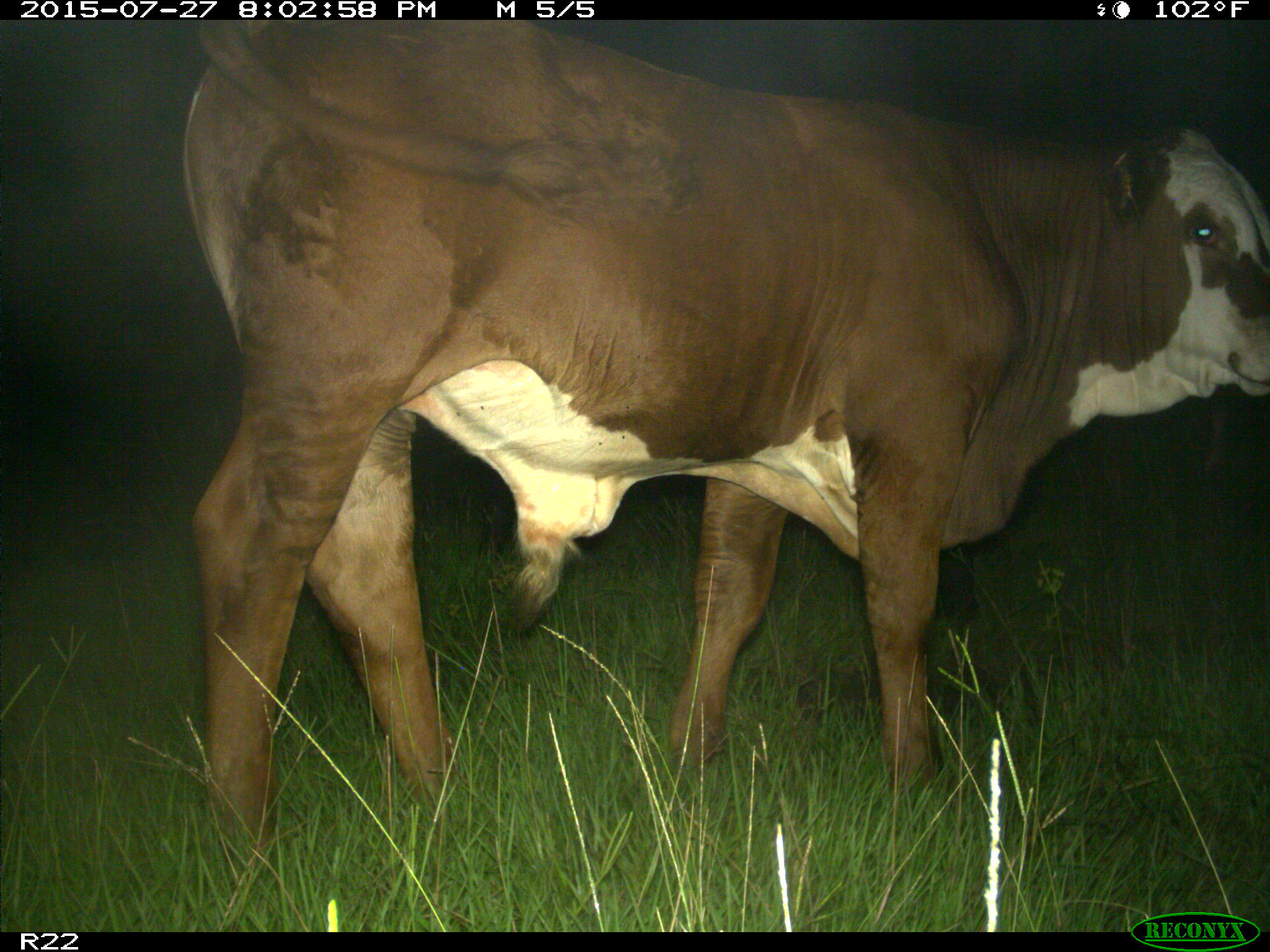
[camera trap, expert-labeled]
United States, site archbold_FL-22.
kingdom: Animalia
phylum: Chordata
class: Mammalia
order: Artiodactyla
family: Bovidae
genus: Bos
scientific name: Bos taurus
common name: domestic cow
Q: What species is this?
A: Bos taurus (domestic cow).